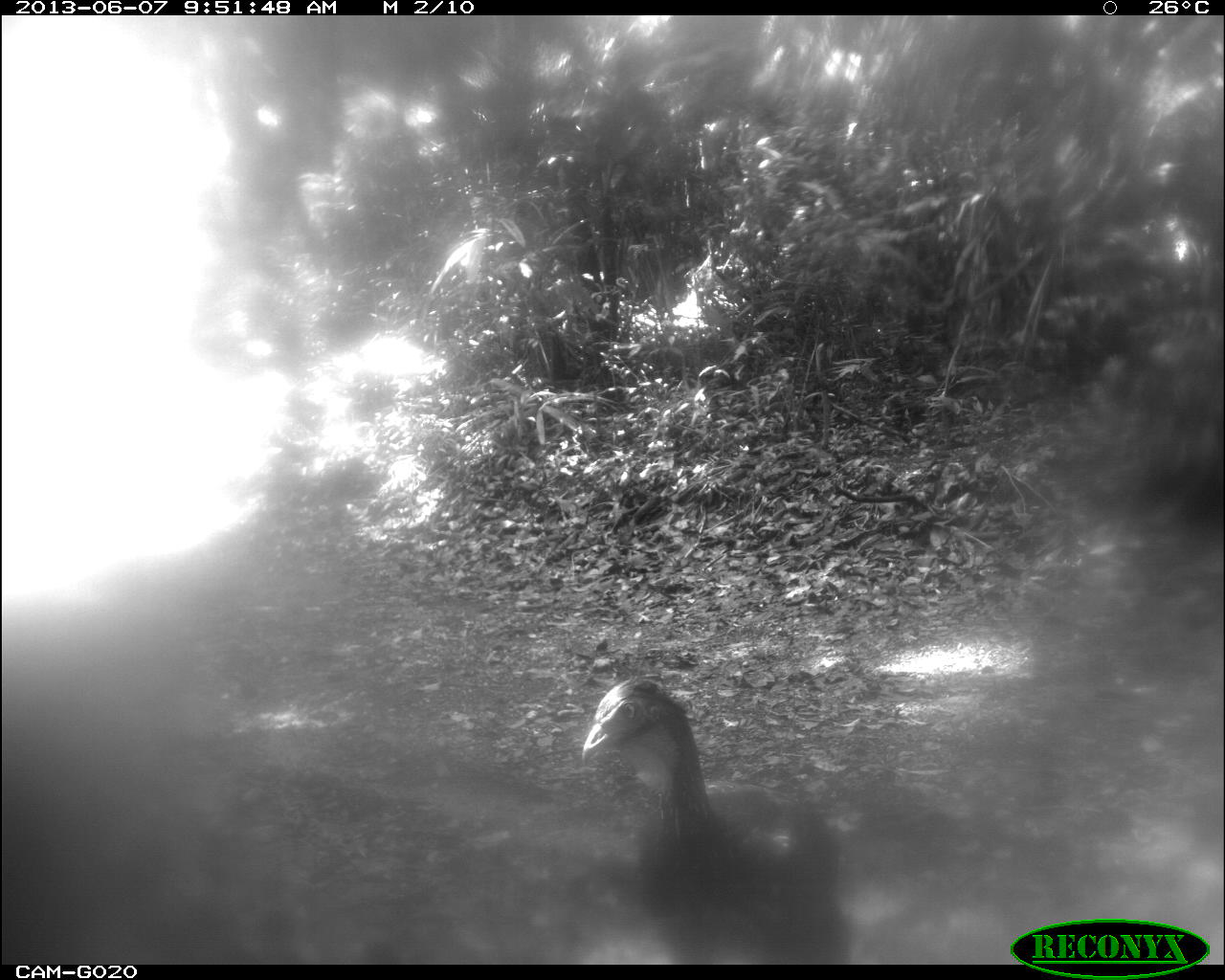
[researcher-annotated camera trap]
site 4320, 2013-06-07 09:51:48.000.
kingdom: Animalia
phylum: Chordata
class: Aves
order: Galliformes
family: Cracidae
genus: Penelope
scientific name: Penelope purpurascens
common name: crested guan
Penelope purpurascens (crested guan), count 1.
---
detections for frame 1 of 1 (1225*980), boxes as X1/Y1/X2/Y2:
penelope purpurascens: 577/670/854/961